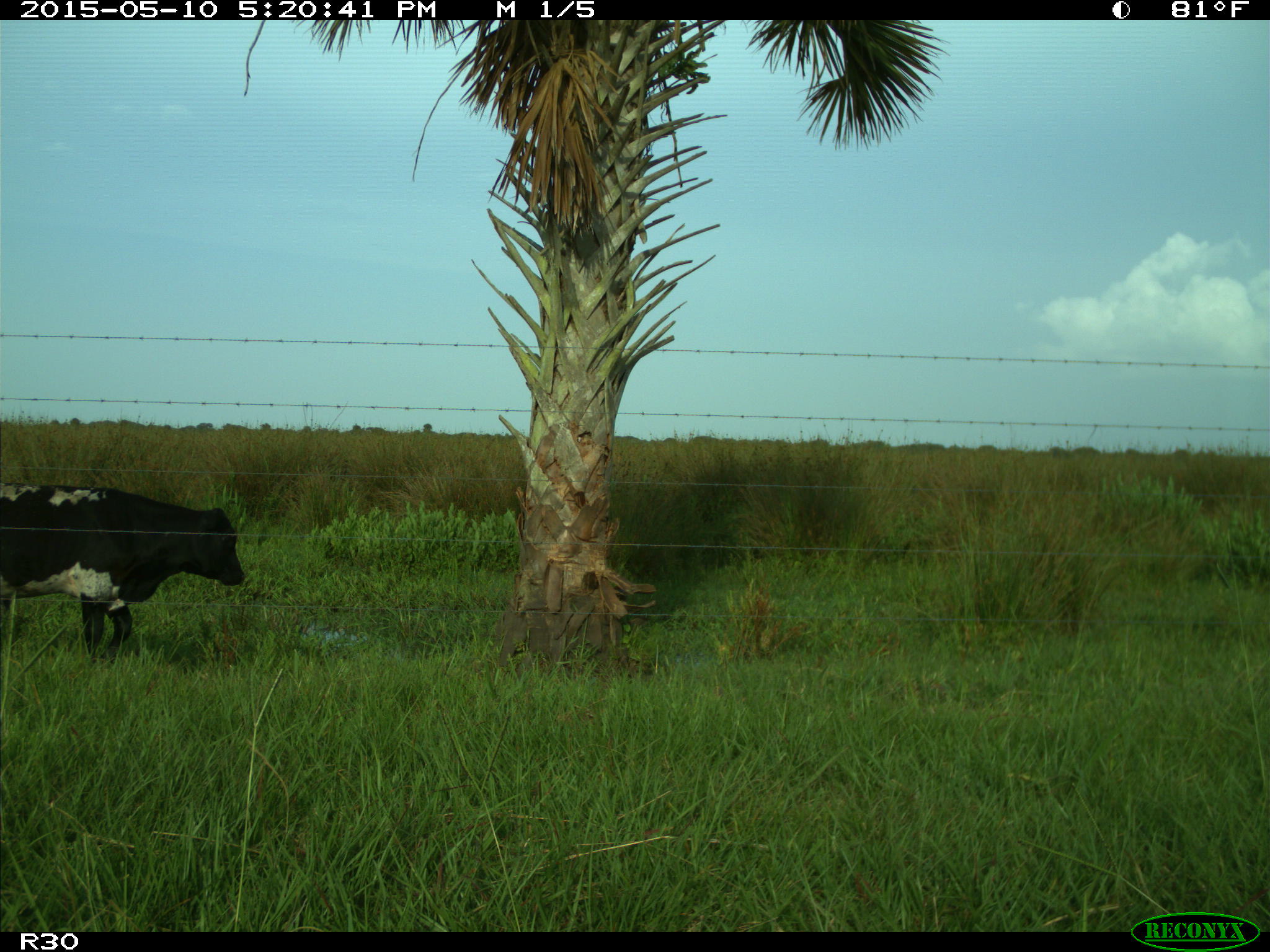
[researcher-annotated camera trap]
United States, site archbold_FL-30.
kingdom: Animalia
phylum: Chordata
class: Mammalia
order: Artiodactyla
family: Bovidae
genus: Bos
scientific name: Bos taurus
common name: domestic cow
Bos taurus (domestic cow).